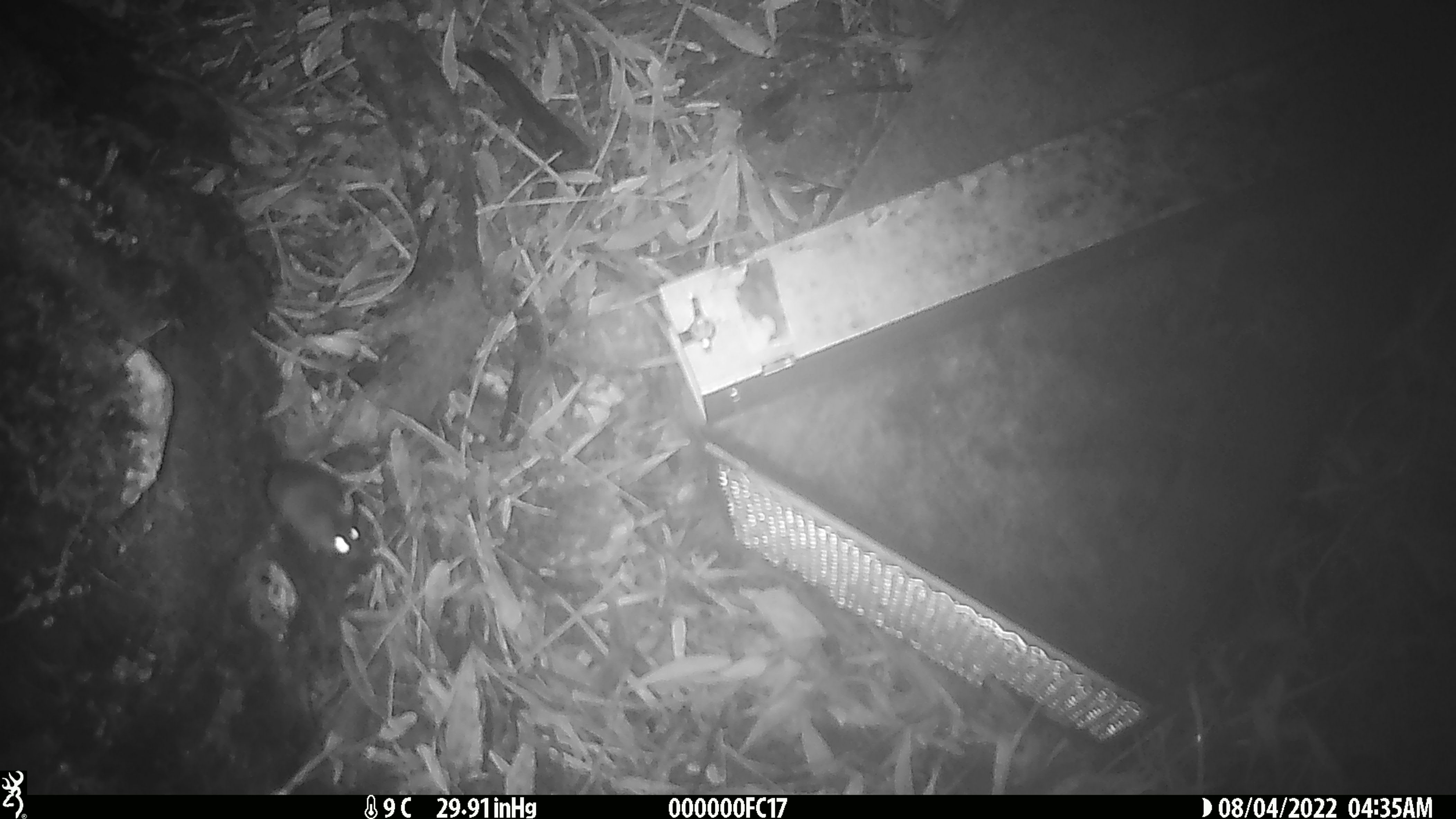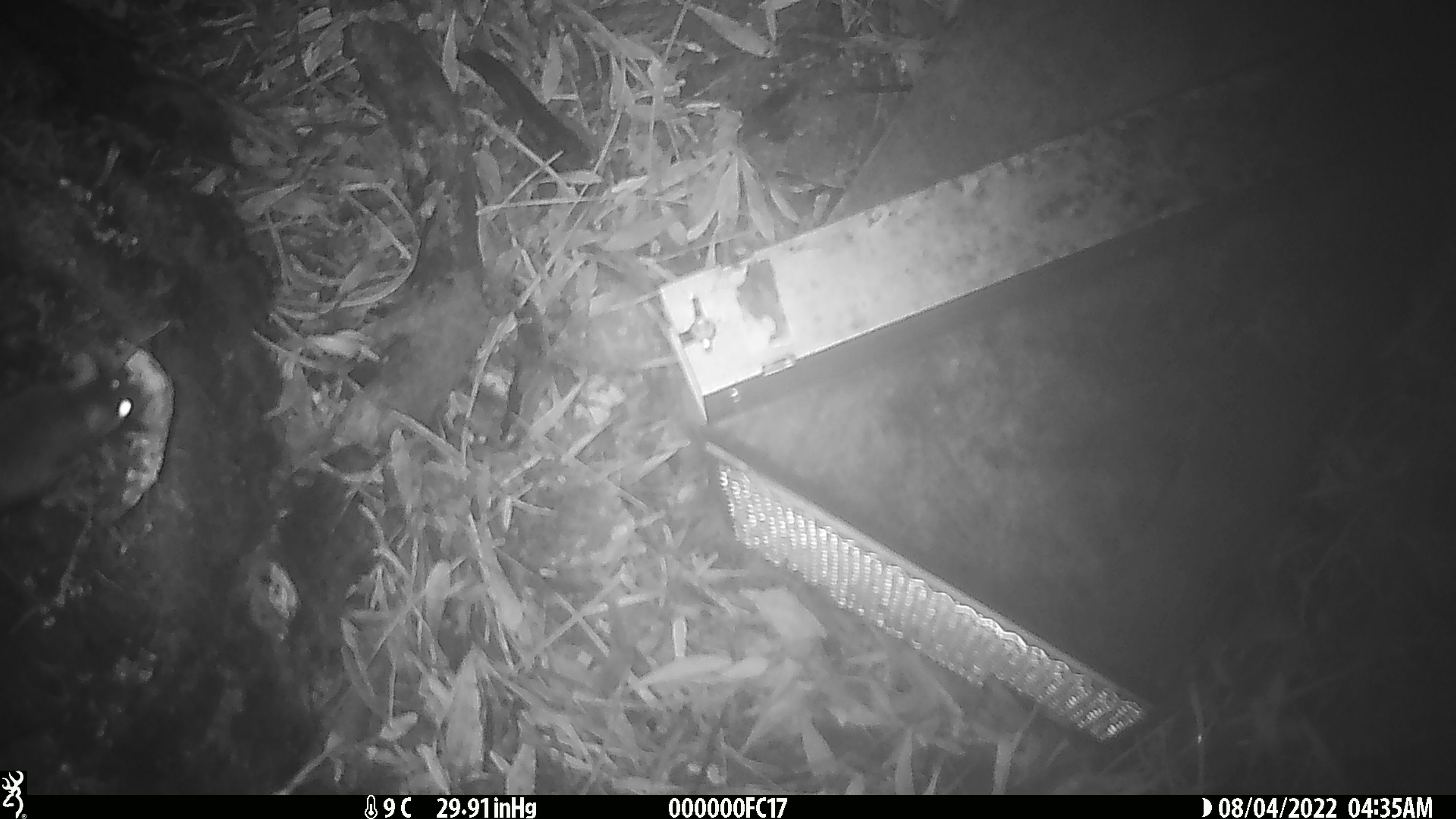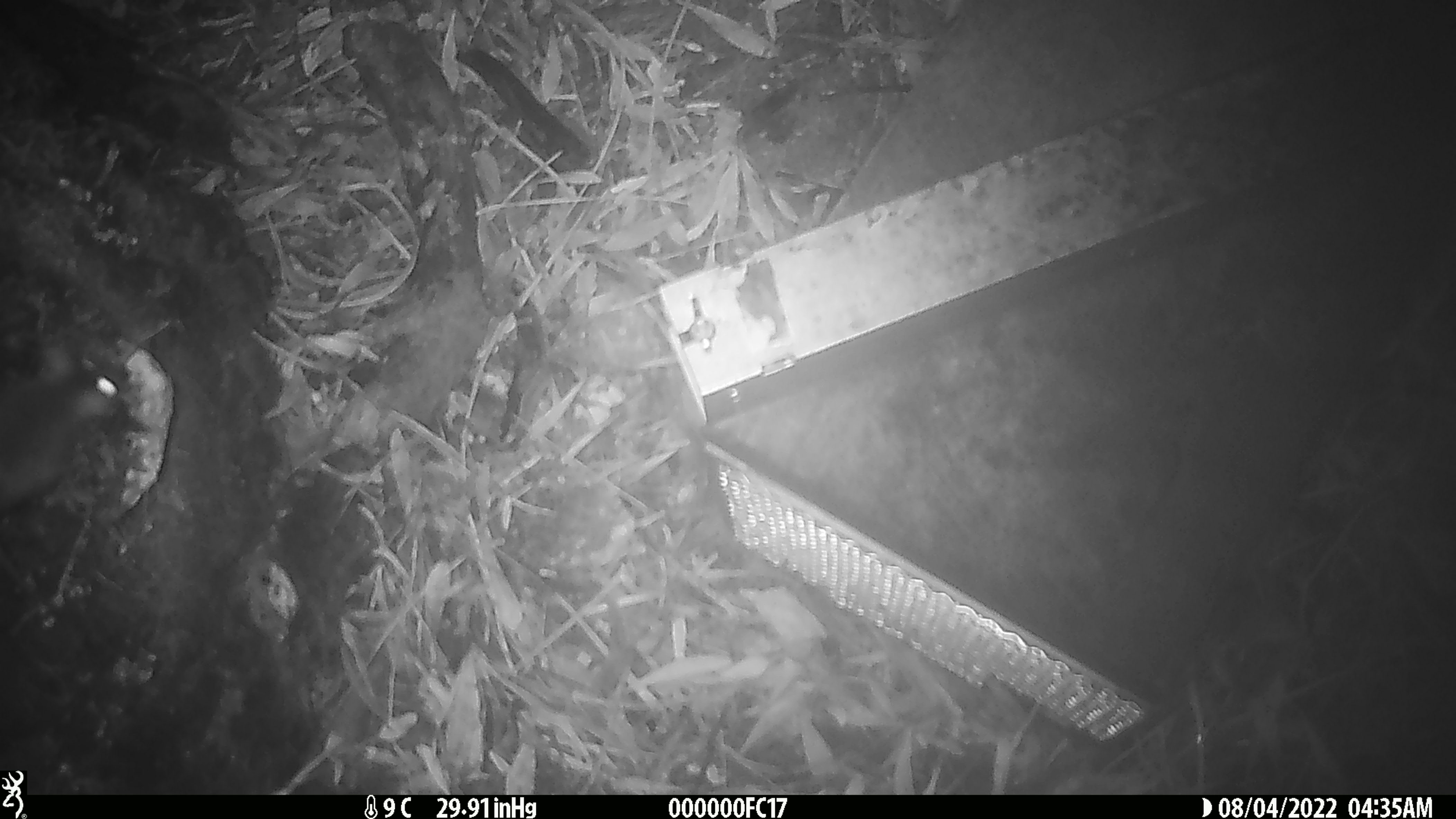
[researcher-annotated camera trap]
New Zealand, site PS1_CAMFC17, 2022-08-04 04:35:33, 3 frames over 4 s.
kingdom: Animalia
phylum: Chordata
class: Mammalia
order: Rodentia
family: Muridae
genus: Mus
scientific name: Mus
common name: mouse